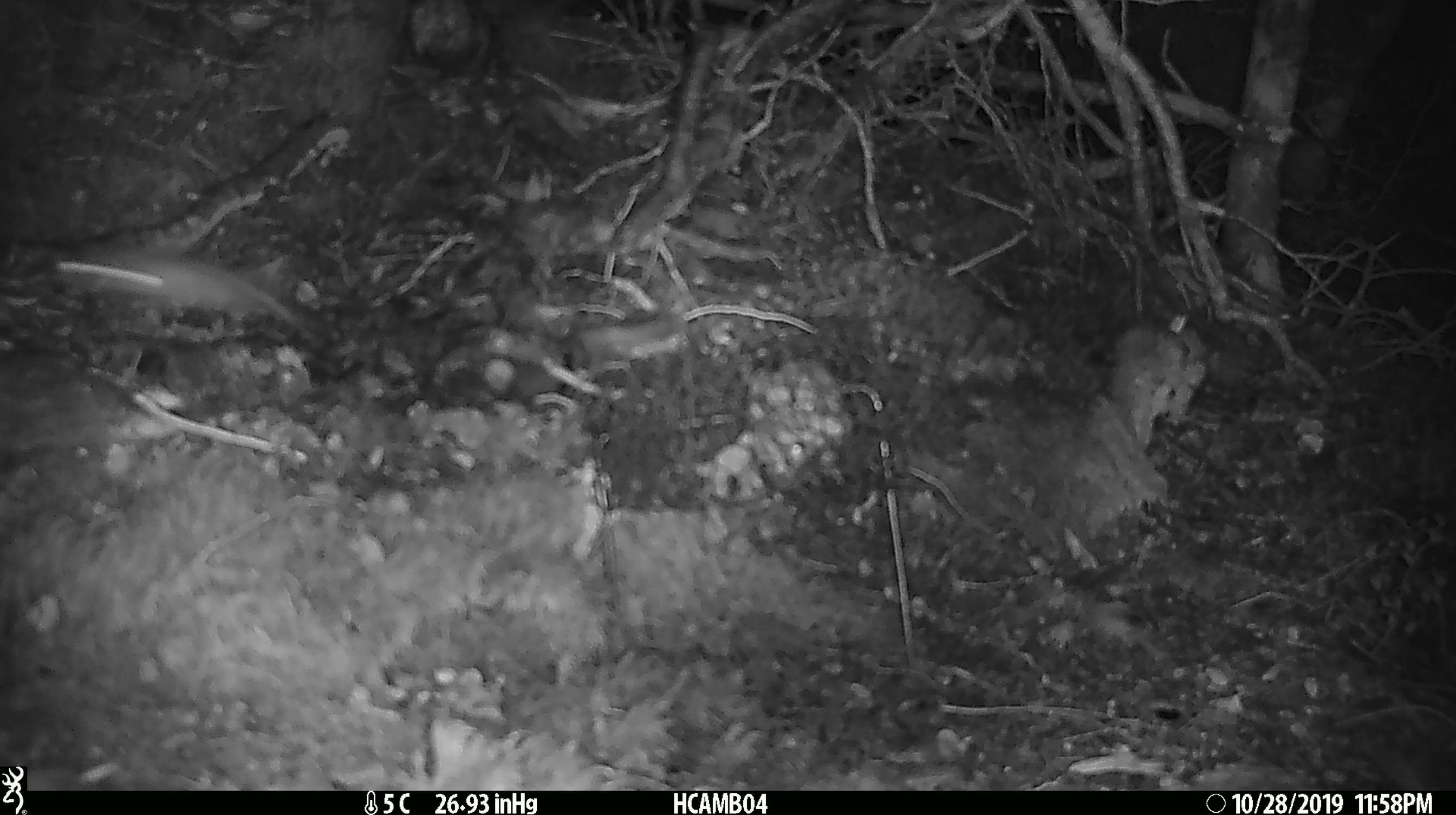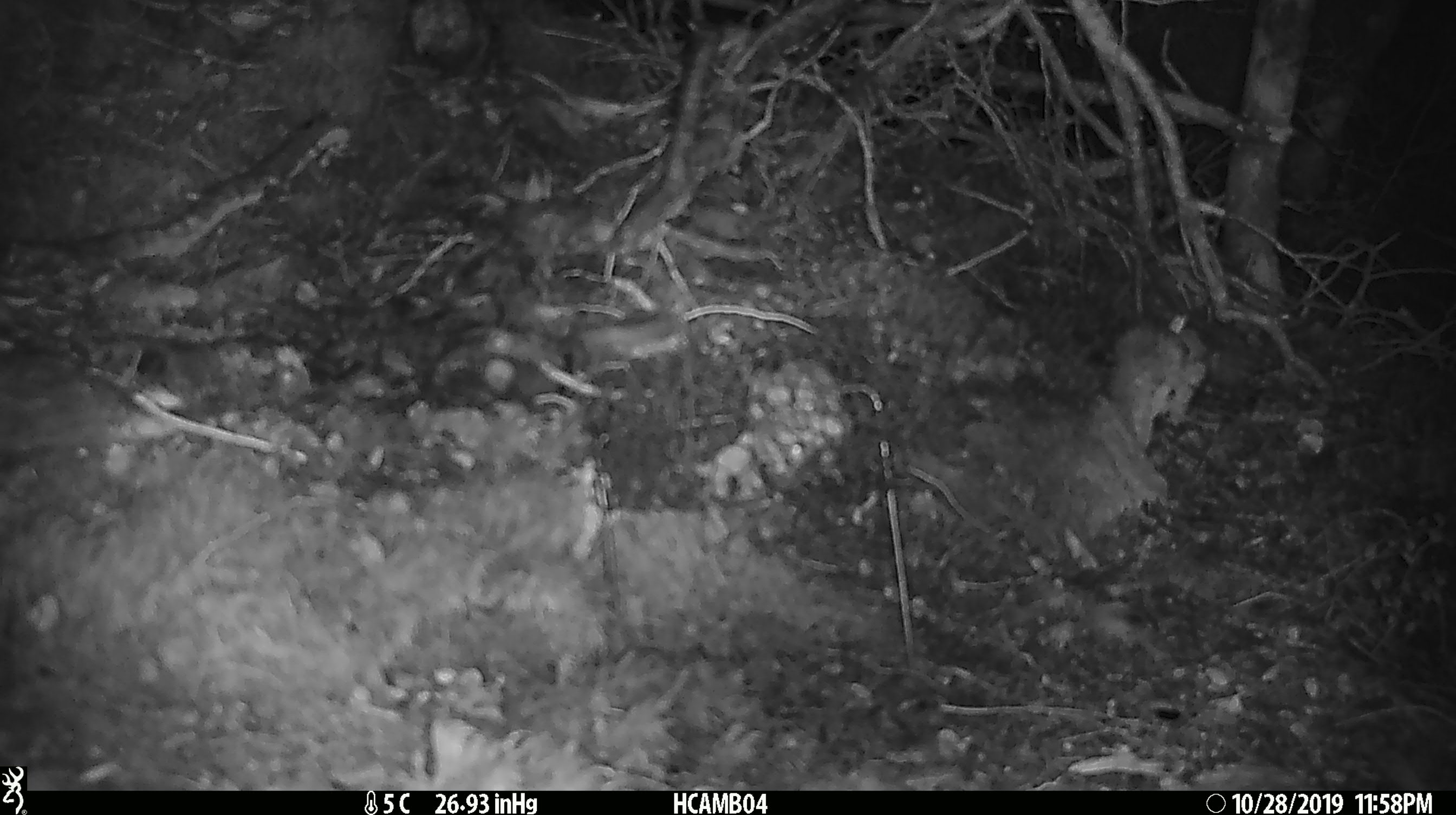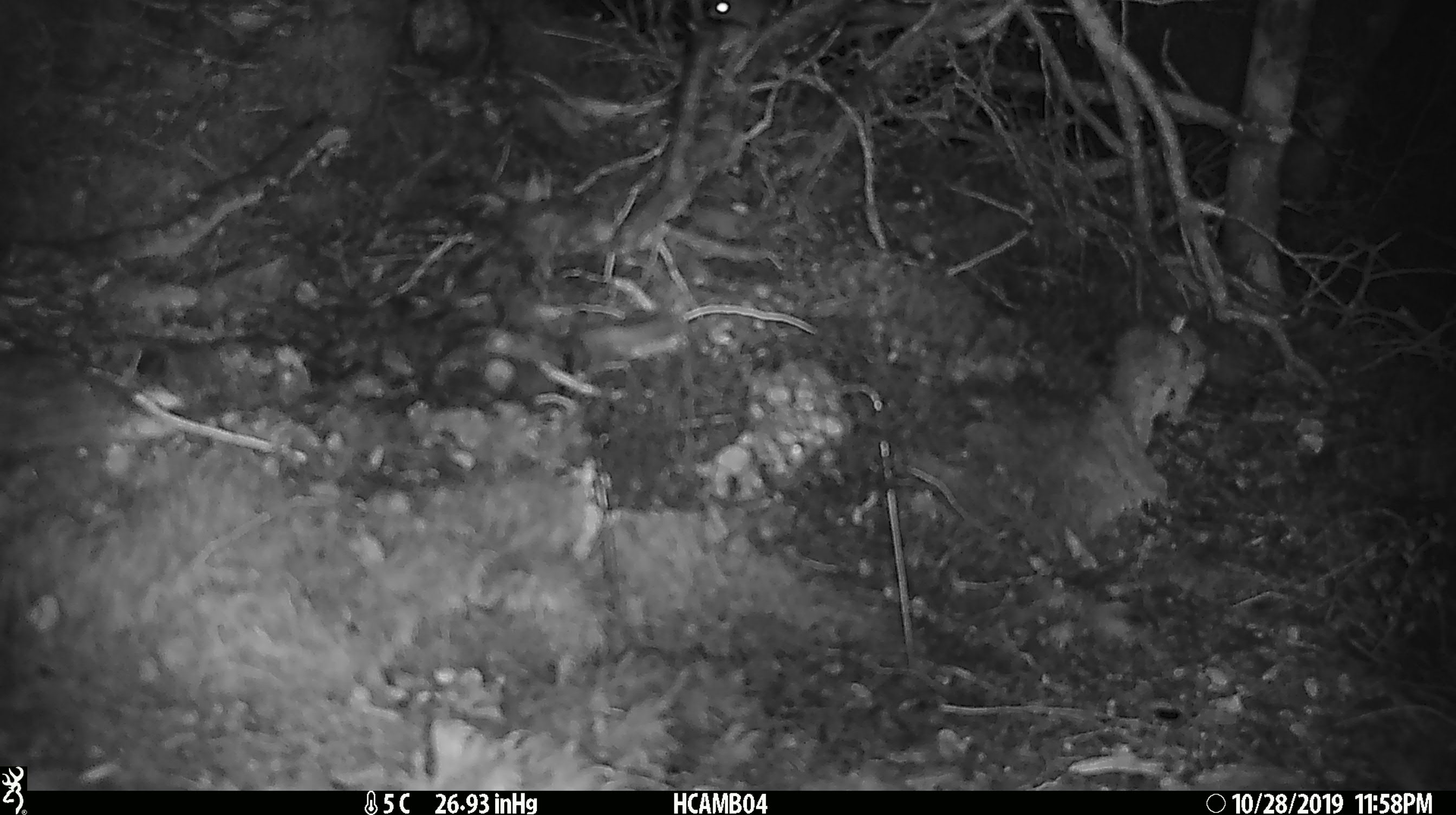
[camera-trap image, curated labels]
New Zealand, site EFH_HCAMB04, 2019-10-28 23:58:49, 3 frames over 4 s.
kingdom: Animalia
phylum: Chordata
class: Mammalia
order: Rodentia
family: Muridae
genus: Mus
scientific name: Mus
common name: mouse